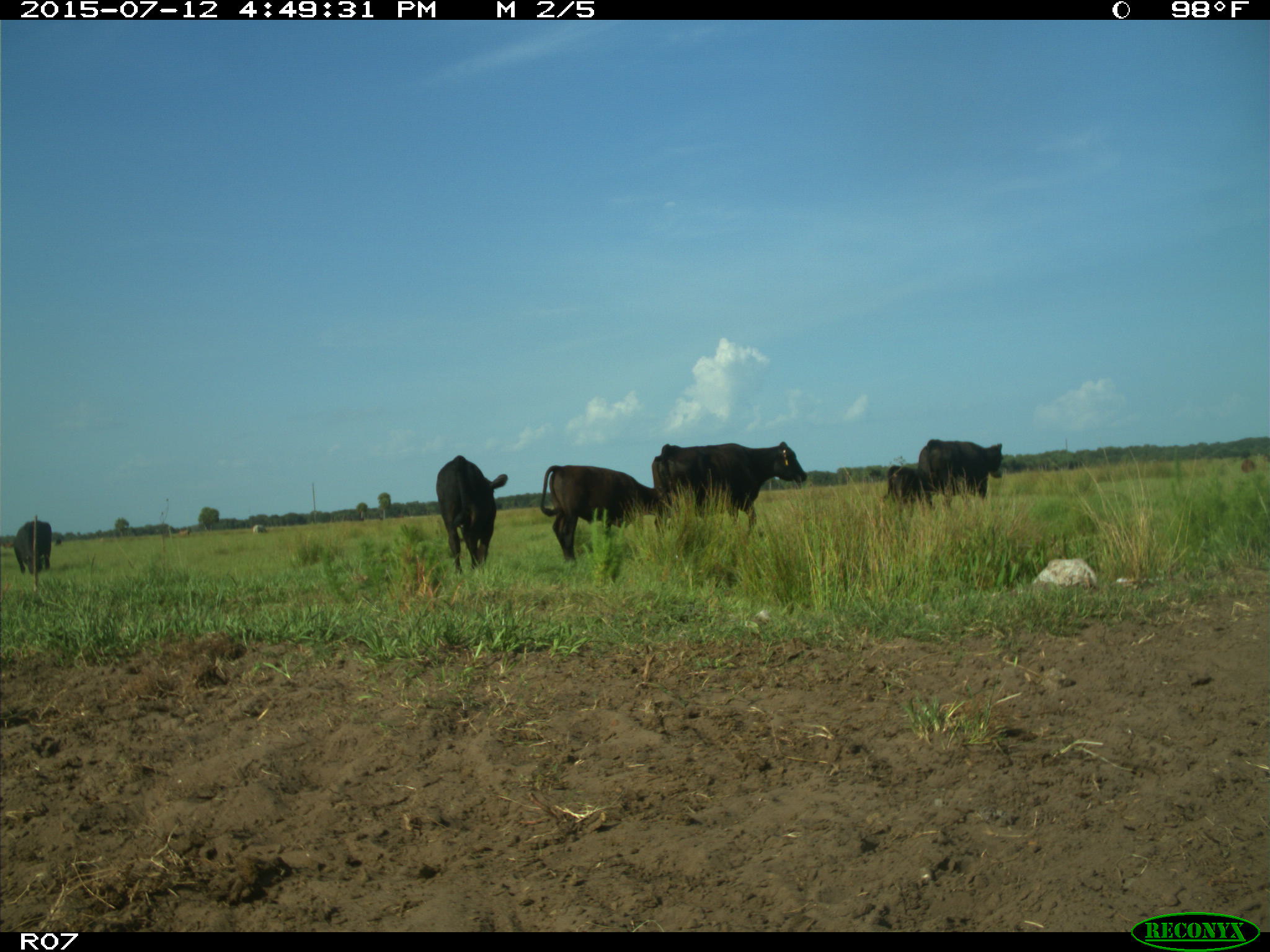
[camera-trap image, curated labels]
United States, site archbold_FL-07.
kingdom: Animalia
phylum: Chordata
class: Mammalia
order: Artiodactyla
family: Bovidae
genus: Bos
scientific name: Bos taurus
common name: domestic cow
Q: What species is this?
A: Bos taurus (domestic cow).